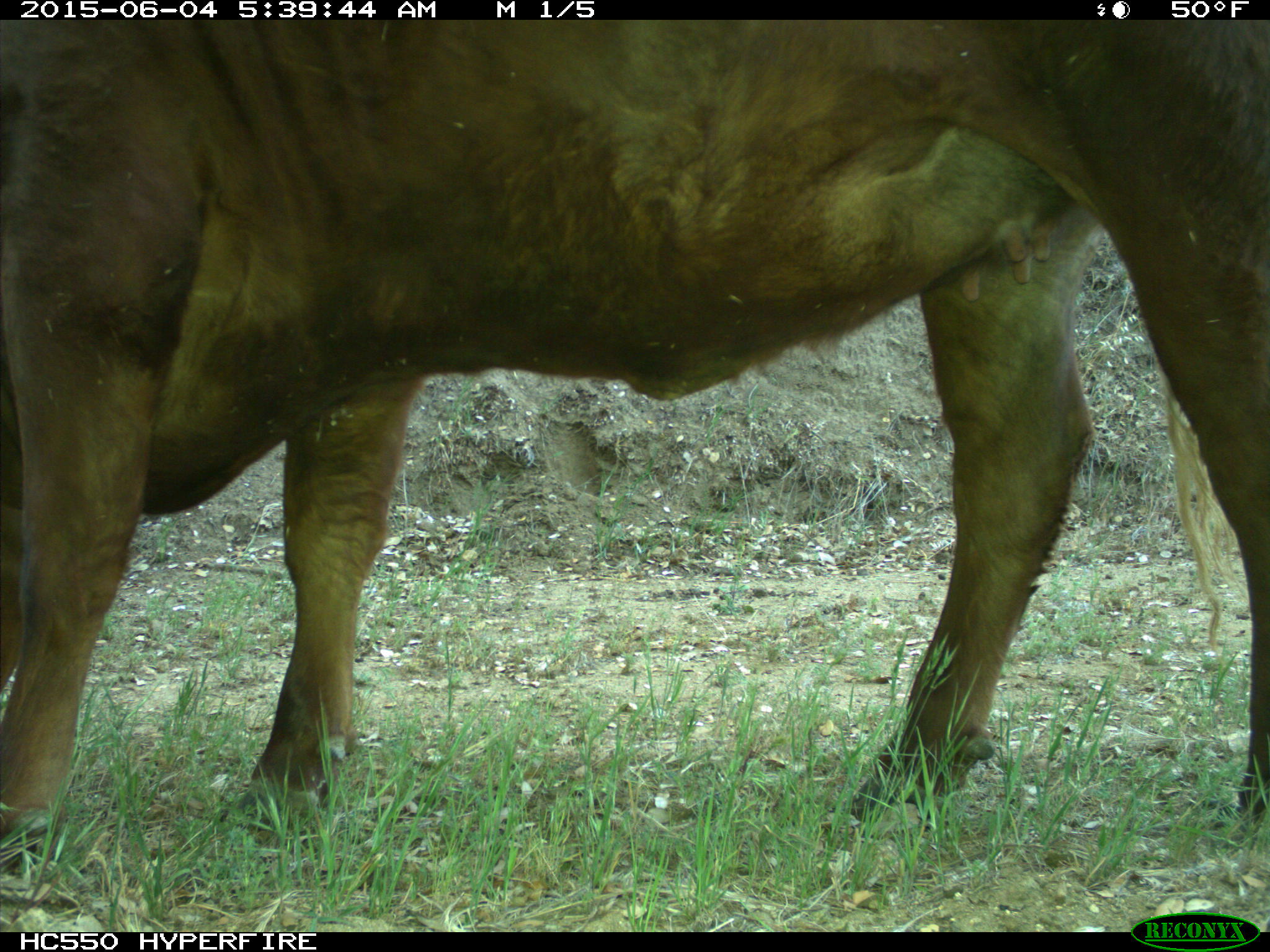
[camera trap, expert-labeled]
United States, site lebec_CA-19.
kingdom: Animalia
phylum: Chordata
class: Mammalia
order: Artiodactyla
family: Bovidae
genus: Bos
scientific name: Bos taurus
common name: domestic cow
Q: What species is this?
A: Bos taurus (domestic cow).